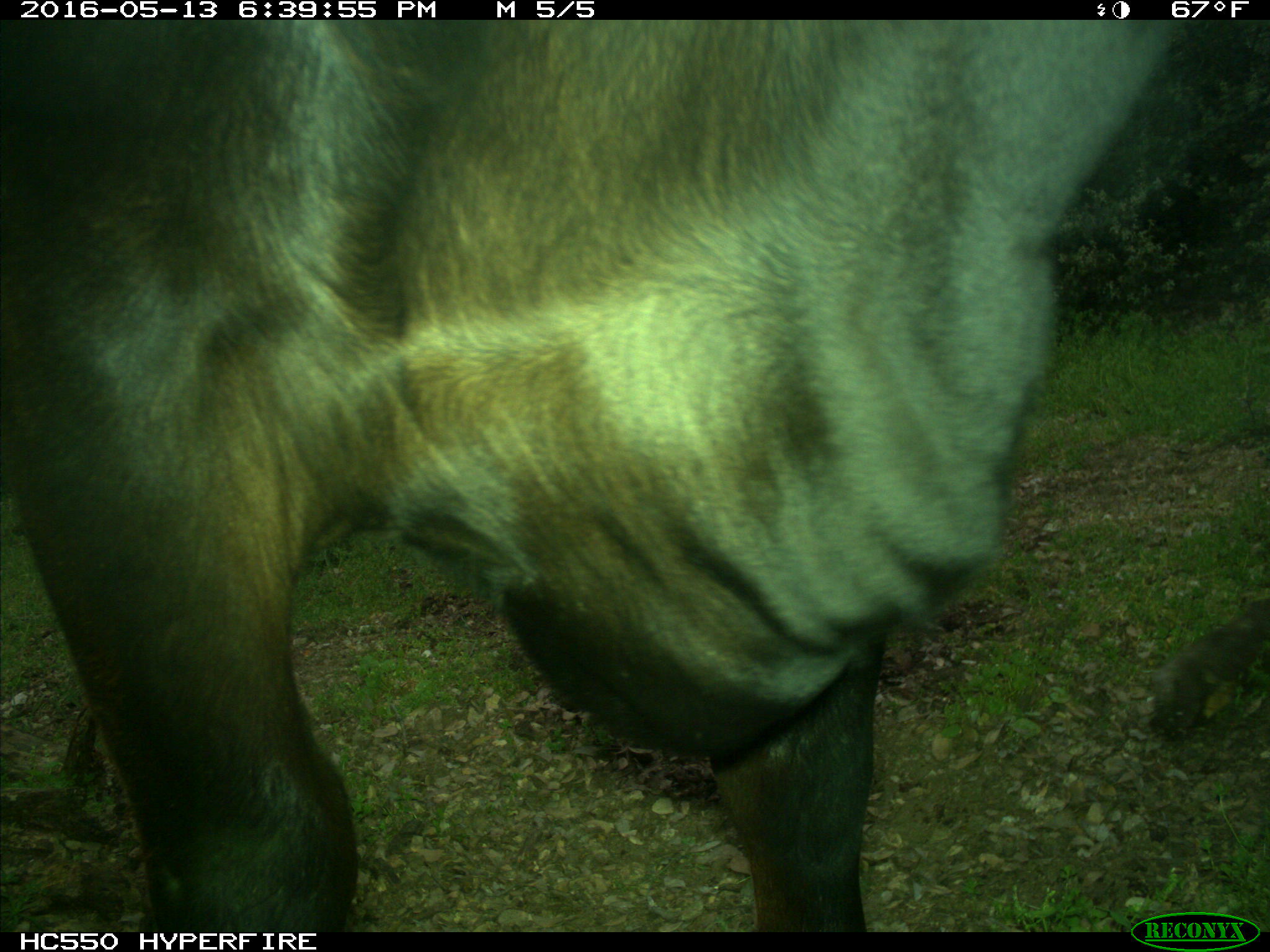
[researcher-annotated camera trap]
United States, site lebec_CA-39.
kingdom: Animalia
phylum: Chordata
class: Mammalia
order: Artiodactyla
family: Bovidae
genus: Bos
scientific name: Bos taurus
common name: domestic cow